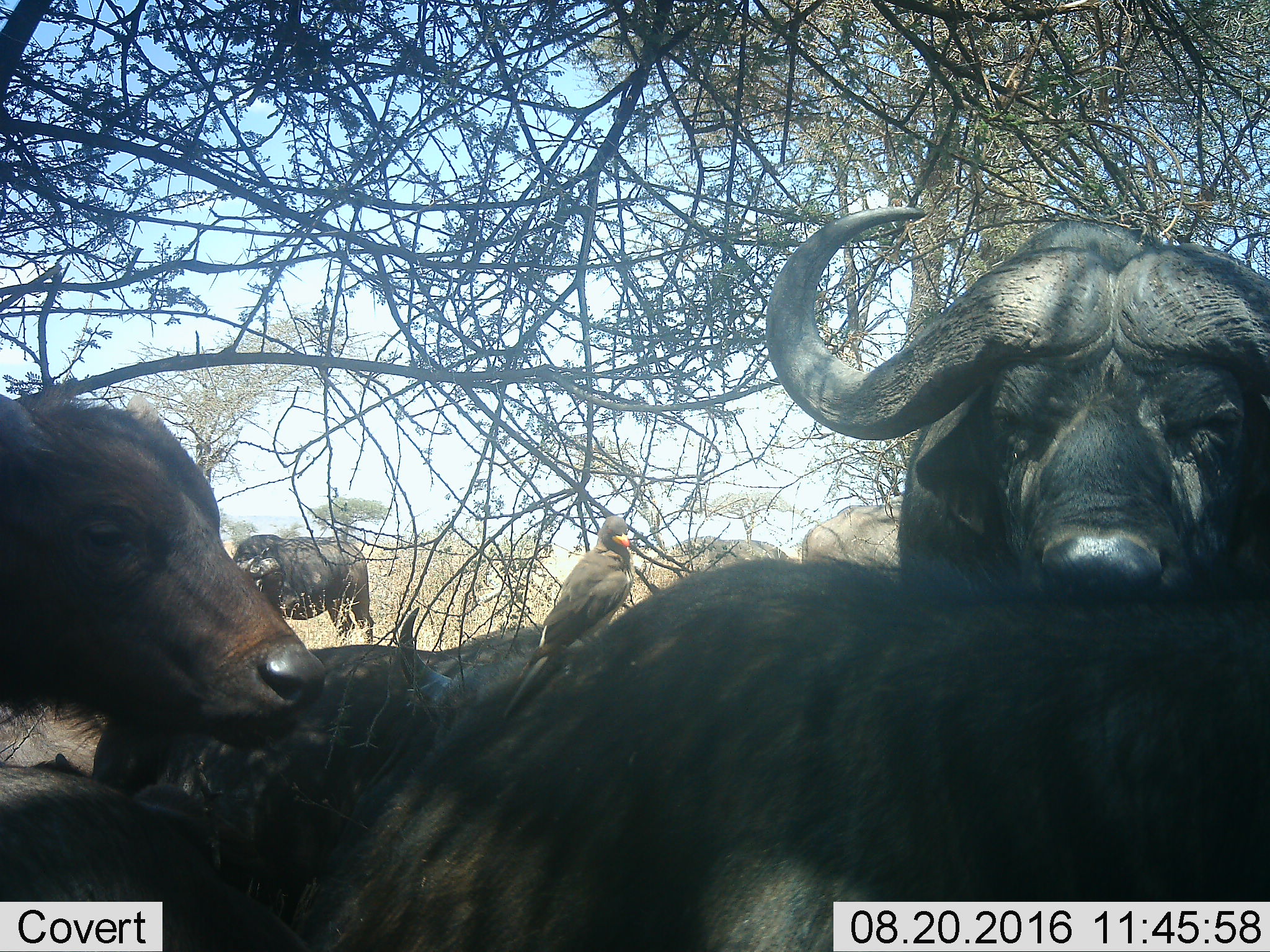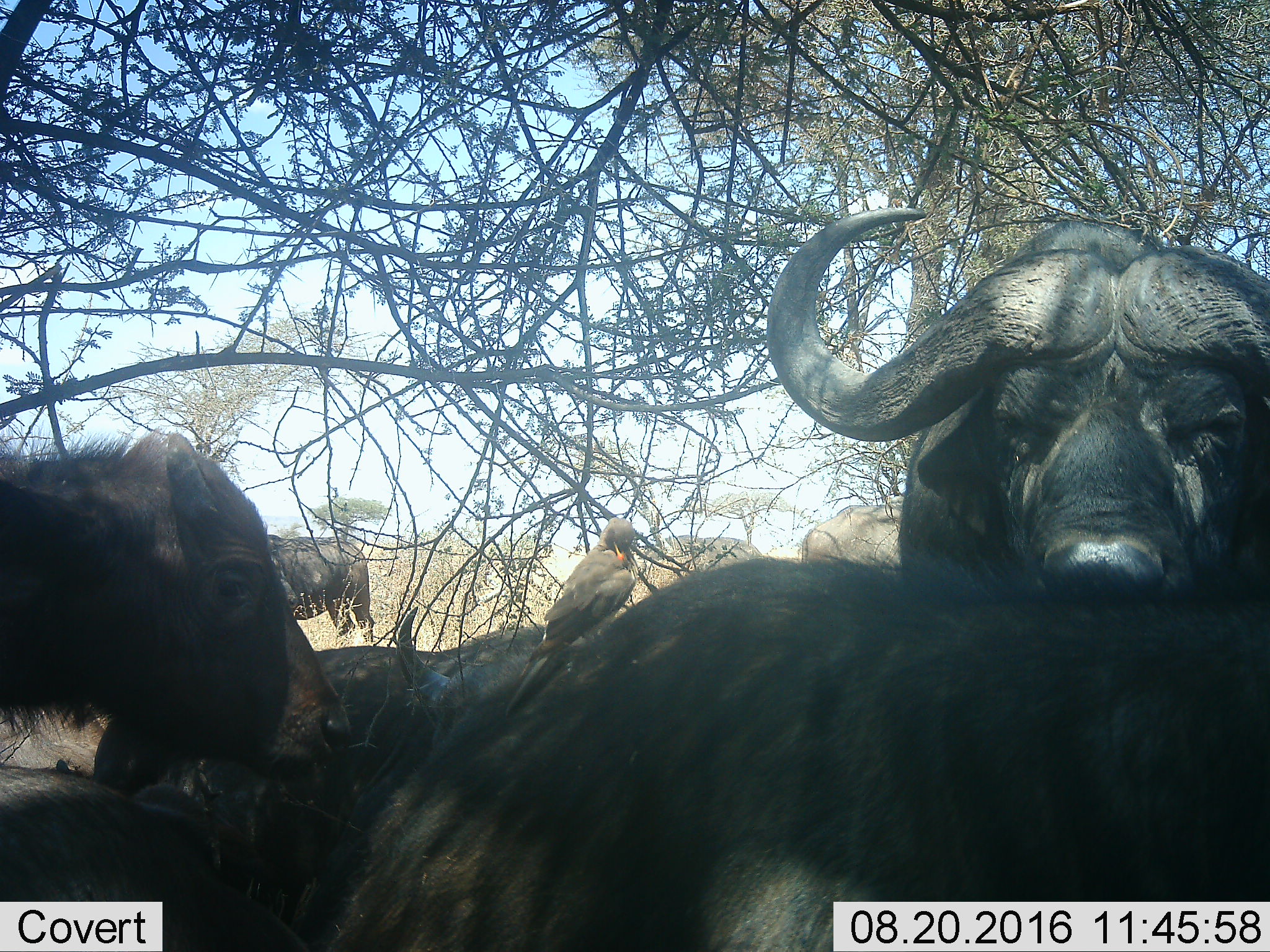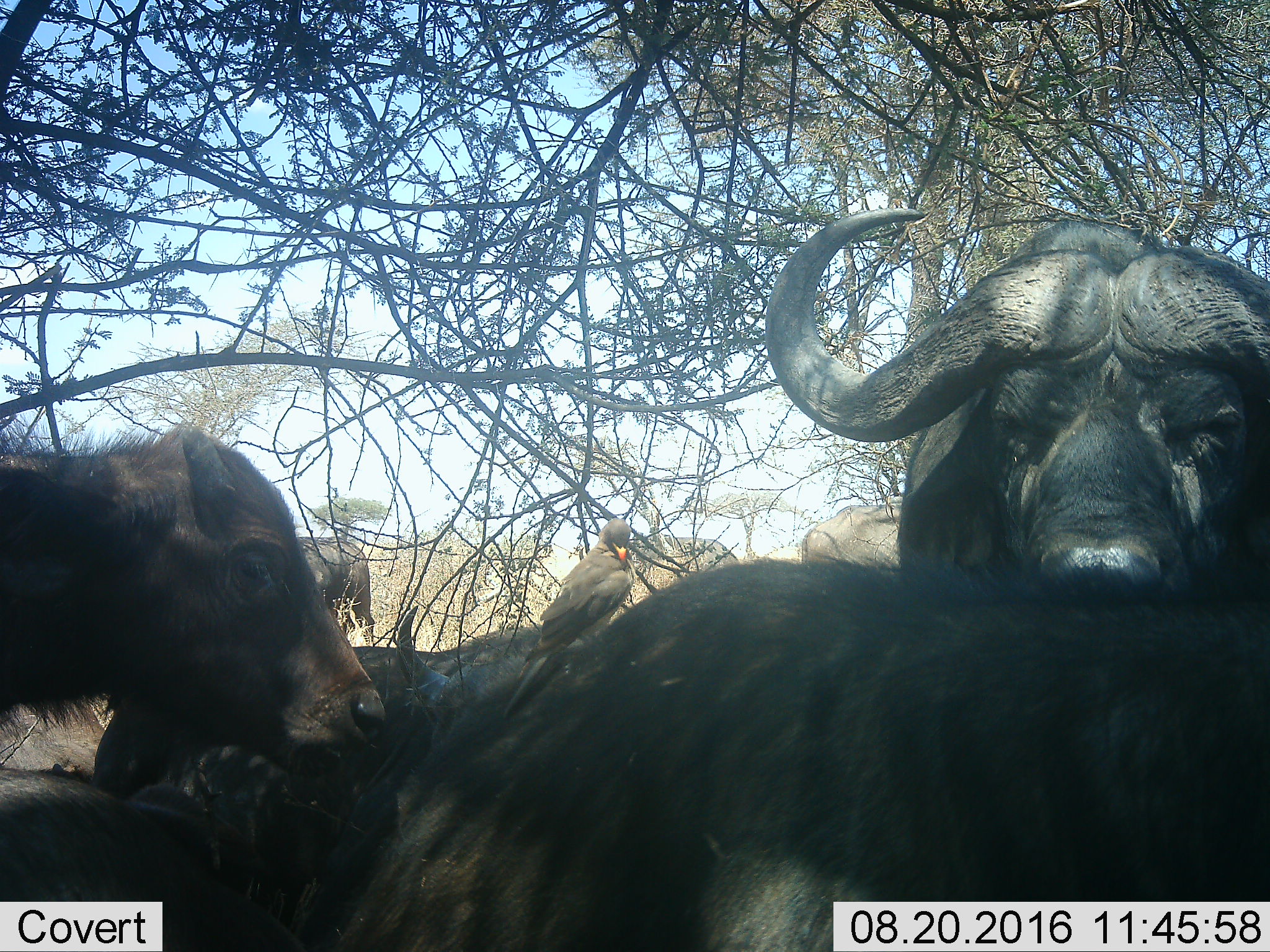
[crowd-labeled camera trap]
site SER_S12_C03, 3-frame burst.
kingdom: Animalia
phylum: Chordata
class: Aves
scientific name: Aves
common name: bird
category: birdother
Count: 1.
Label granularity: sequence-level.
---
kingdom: Animalia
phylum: Chordata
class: Mammalia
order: Artiodactyla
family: Bovidae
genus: Syncerus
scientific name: Syncerus caffer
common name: african buffalo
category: buffalo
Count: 7.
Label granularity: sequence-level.